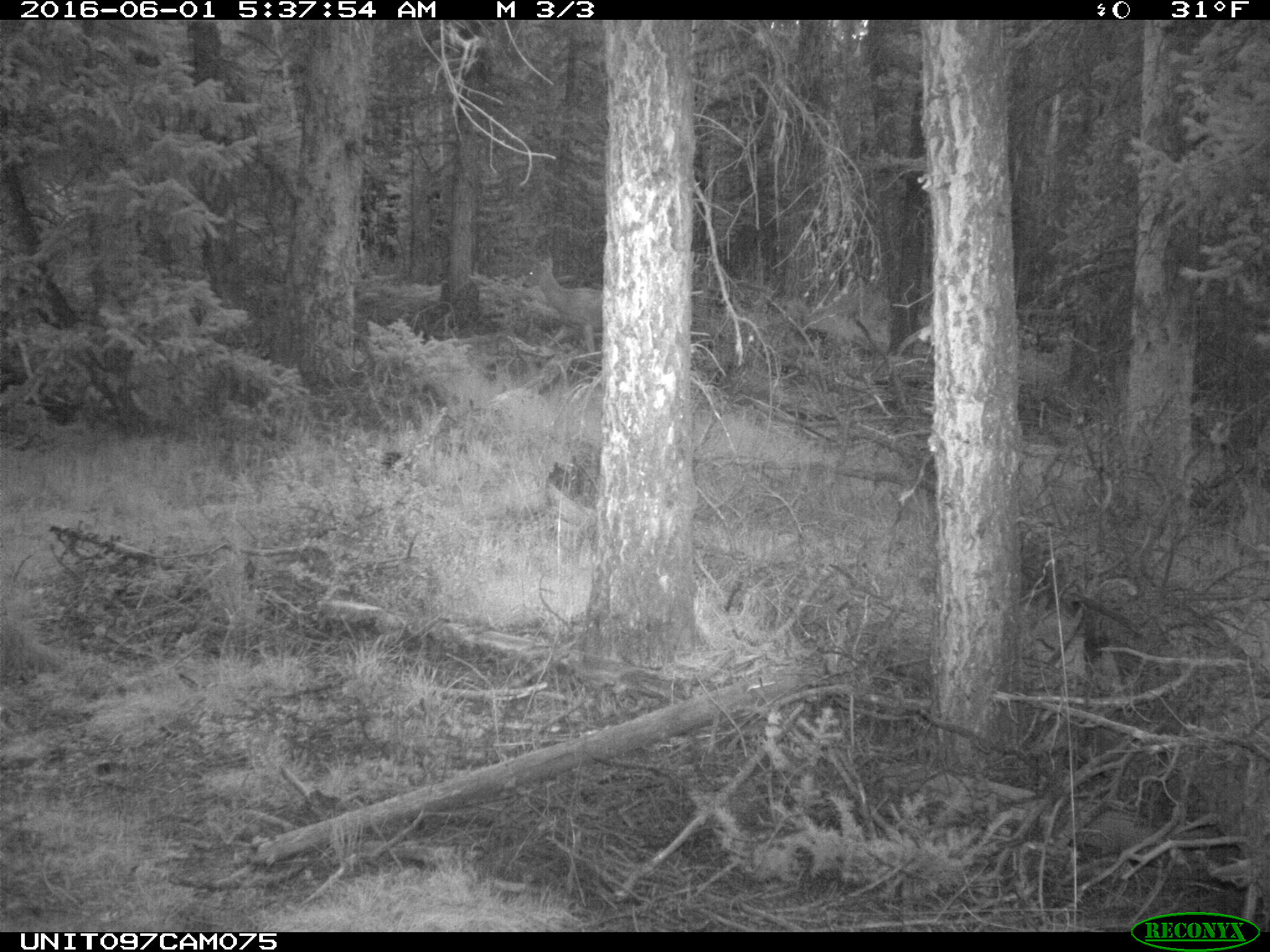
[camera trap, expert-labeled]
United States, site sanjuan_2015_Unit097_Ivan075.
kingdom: Animalia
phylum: Chordata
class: Mammalia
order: Artiodactyla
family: Cervidae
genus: Odocoileus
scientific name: Odocoileus hemionus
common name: mule deer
Odocoileus hemionus (mule deer).